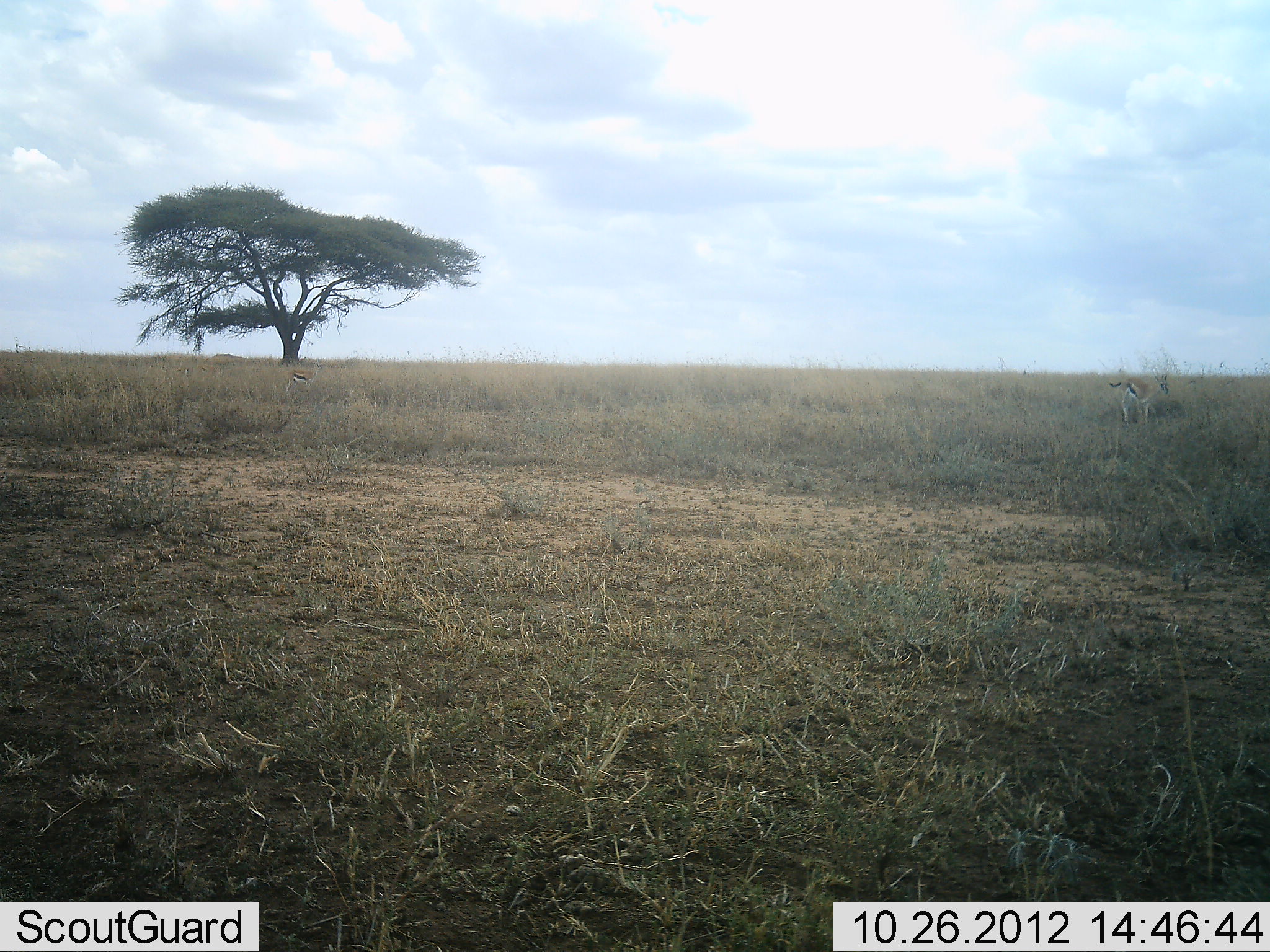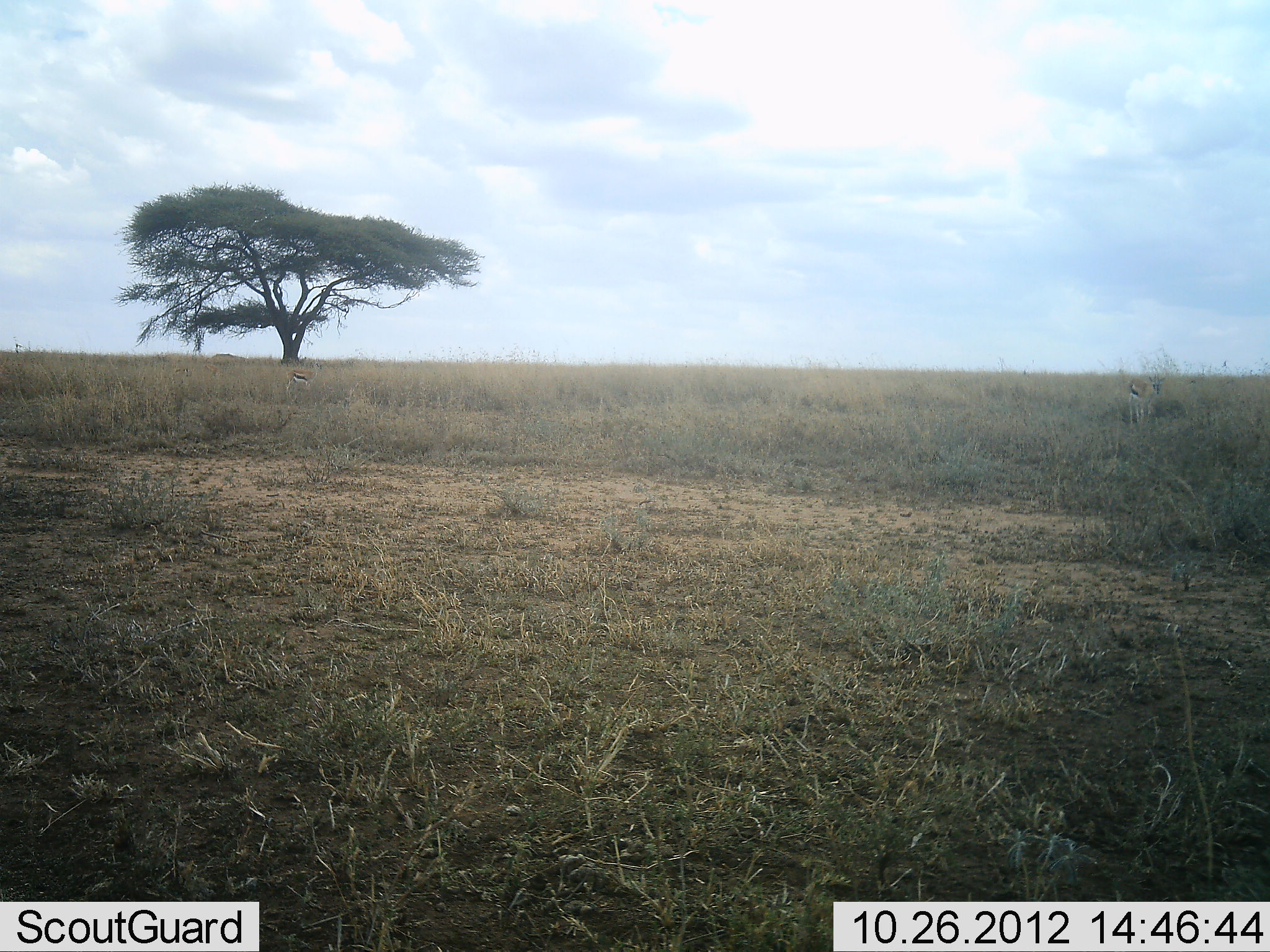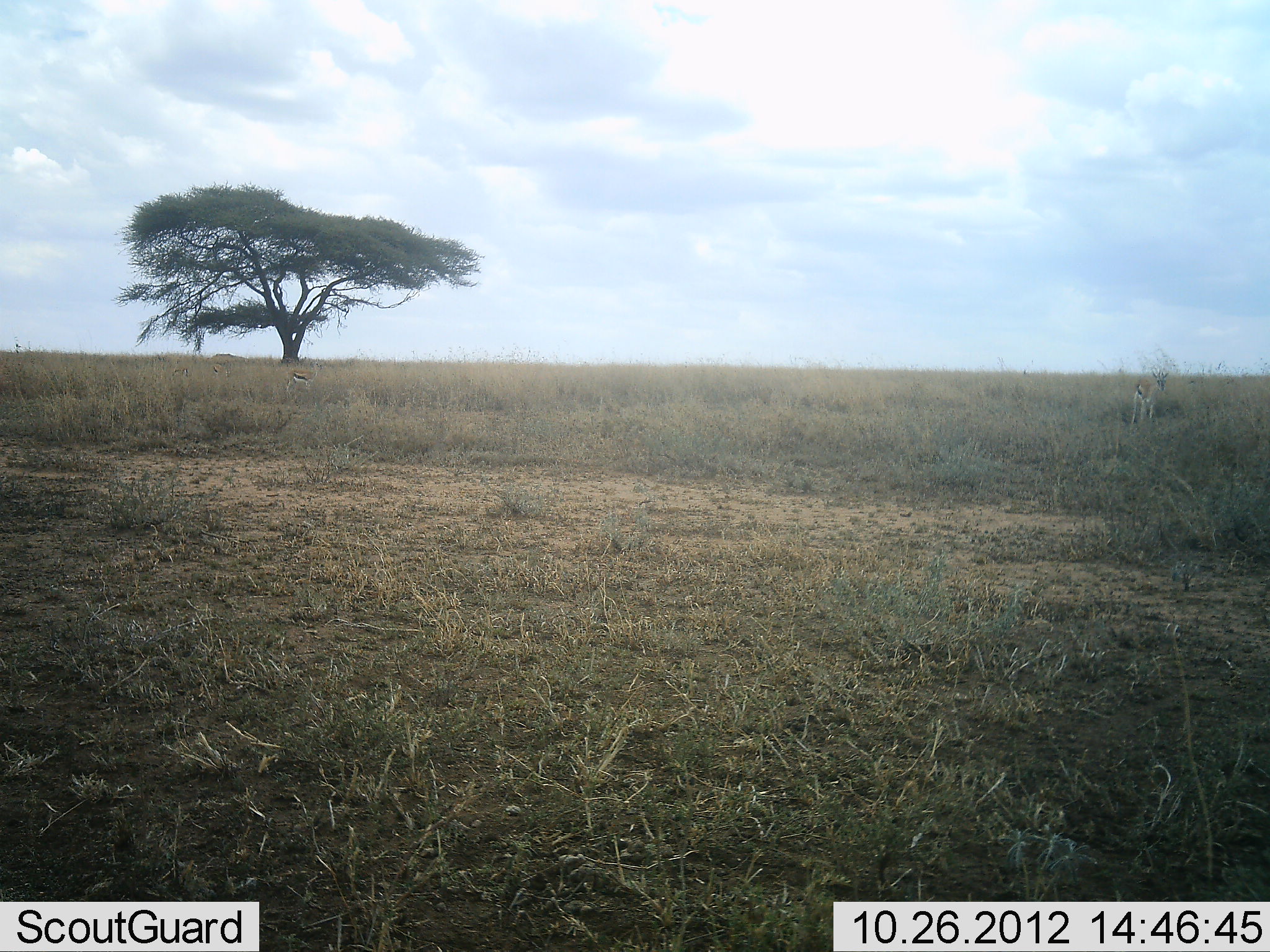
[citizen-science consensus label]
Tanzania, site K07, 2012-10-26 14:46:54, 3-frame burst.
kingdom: Animalia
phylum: Chordata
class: Mammalia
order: Artiodactyla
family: Bovidae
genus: Eudorcas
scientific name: Eudorcas thomsonii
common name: thomson's gazelle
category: gazellethomsons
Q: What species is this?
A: Gazellethomsons (thomson's gazelle) (Eudorcas thomsonii).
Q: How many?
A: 2.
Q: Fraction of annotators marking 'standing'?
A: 100%.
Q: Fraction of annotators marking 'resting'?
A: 0%.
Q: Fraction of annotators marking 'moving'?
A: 0%.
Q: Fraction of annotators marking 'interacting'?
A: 0%.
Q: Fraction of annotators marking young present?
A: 0%.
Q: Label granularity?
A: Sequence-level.